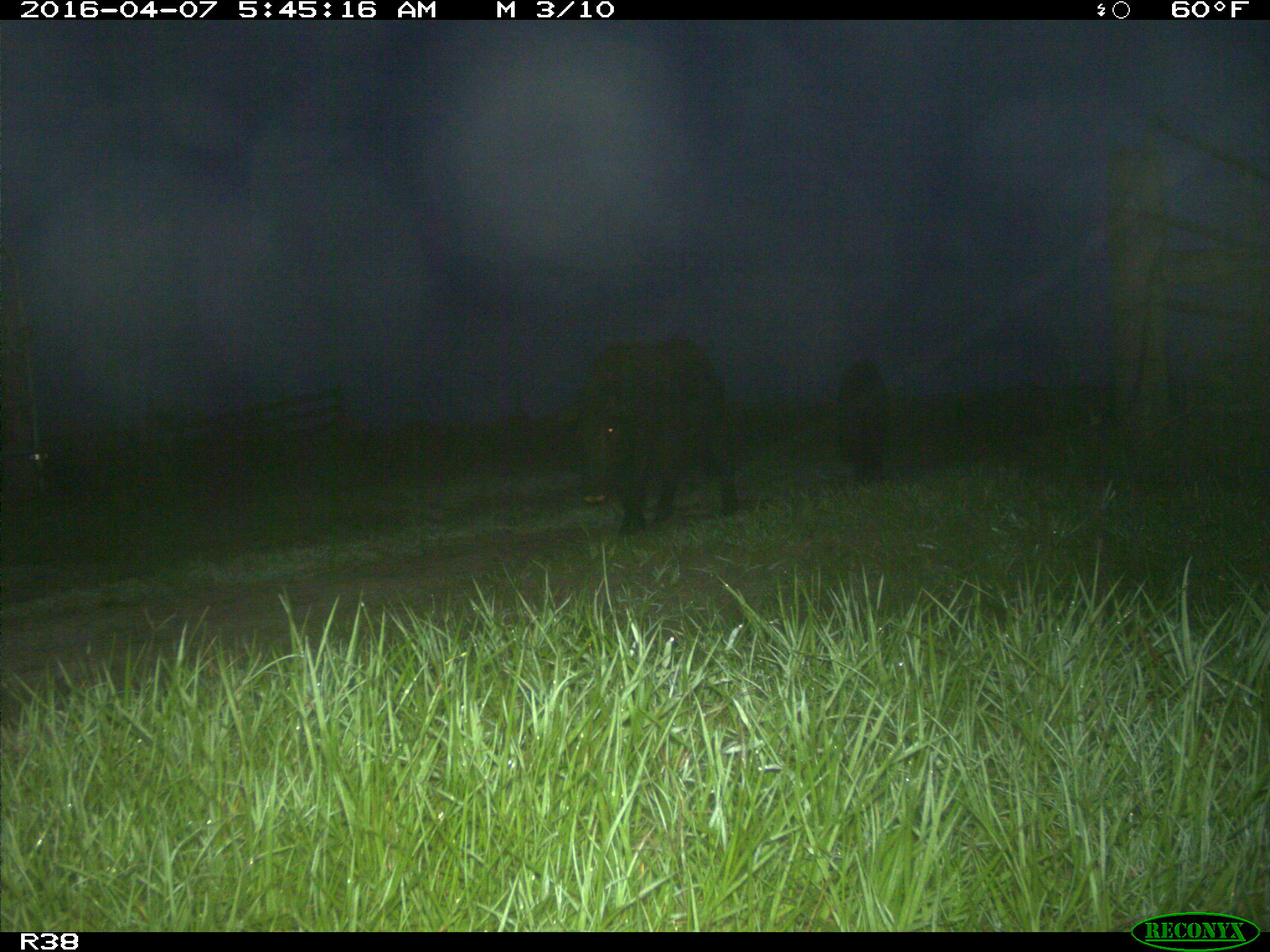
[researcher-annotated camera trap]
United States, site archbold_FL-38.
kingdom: Animalia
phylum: Chordata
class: Mammalia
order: Artiodactyla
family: Suidae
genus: Sus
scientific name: Sus scrofa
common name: wild boar